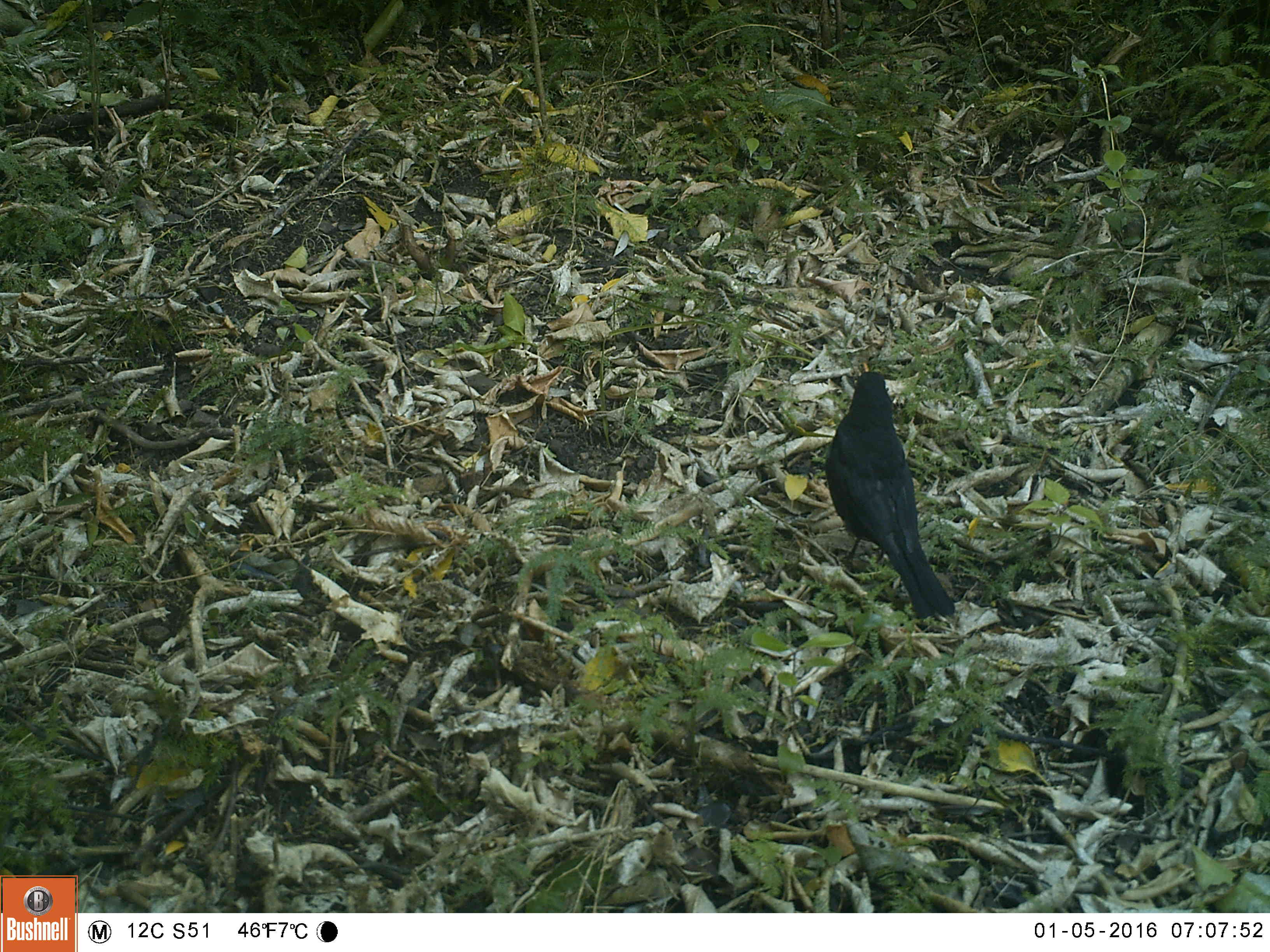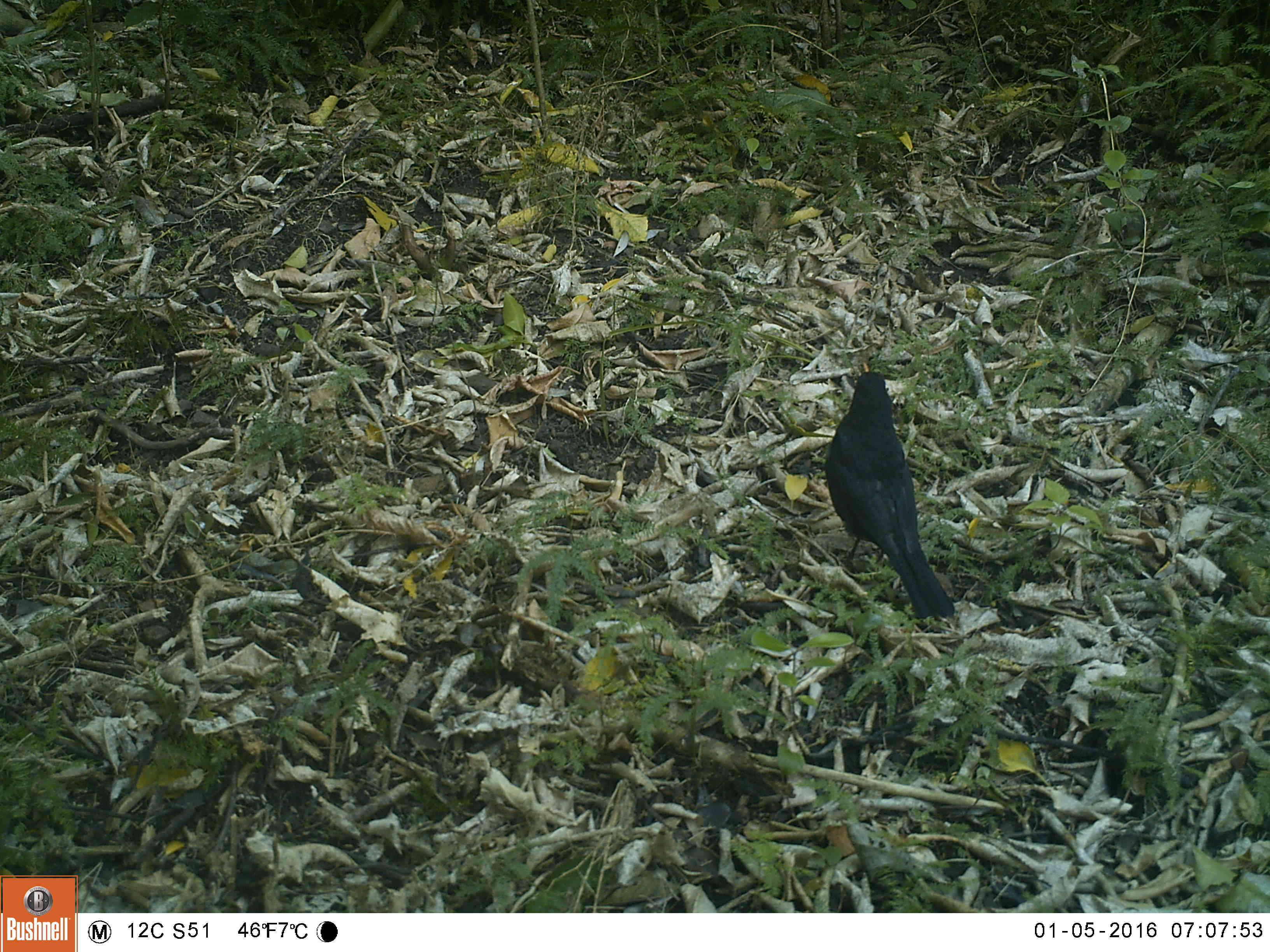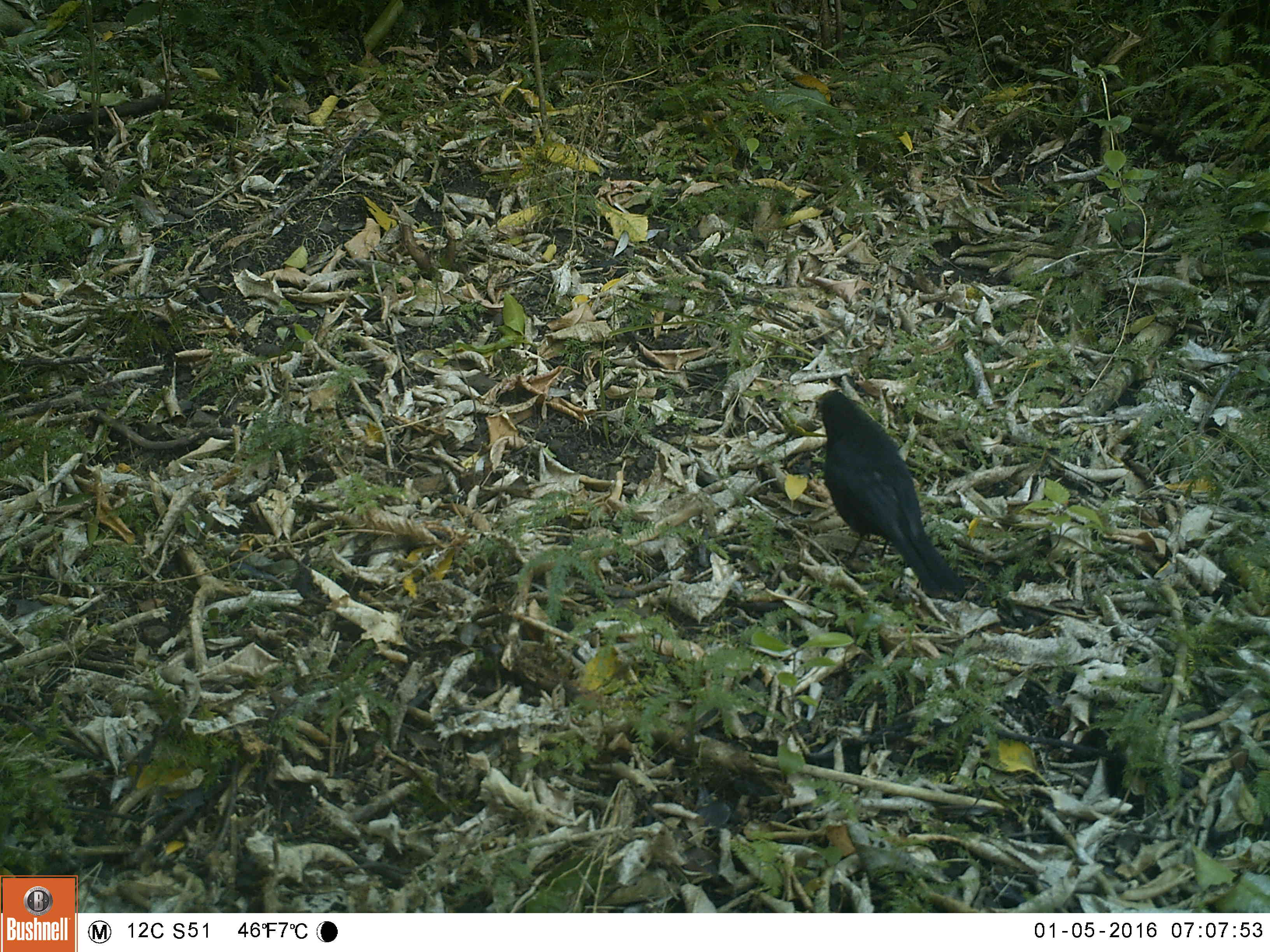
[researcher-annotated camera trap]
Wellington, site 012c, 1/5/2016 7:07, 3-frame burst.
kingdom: Animalia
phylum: Chordata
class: Aves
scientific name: Aves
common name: bird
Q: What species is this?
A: Bird (Aves).